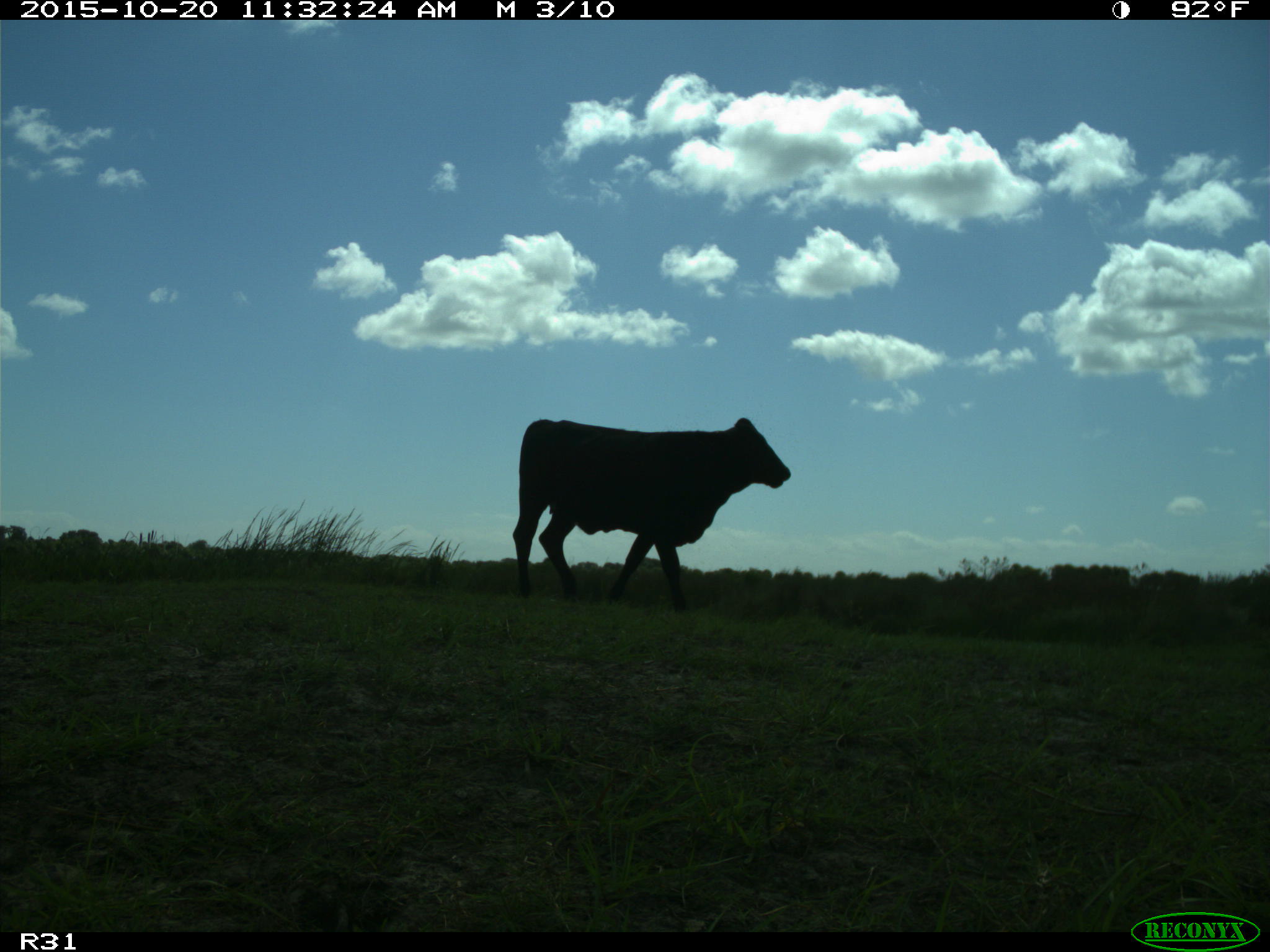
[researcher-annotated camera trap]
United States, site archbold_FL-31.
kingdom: Animalia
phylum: Chordata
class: Mammalia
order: Artiodactyla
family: Bovidae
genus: Bos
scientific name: Bos taurus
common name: domestic cow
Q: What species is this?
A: Bos taurus (domestic cow).